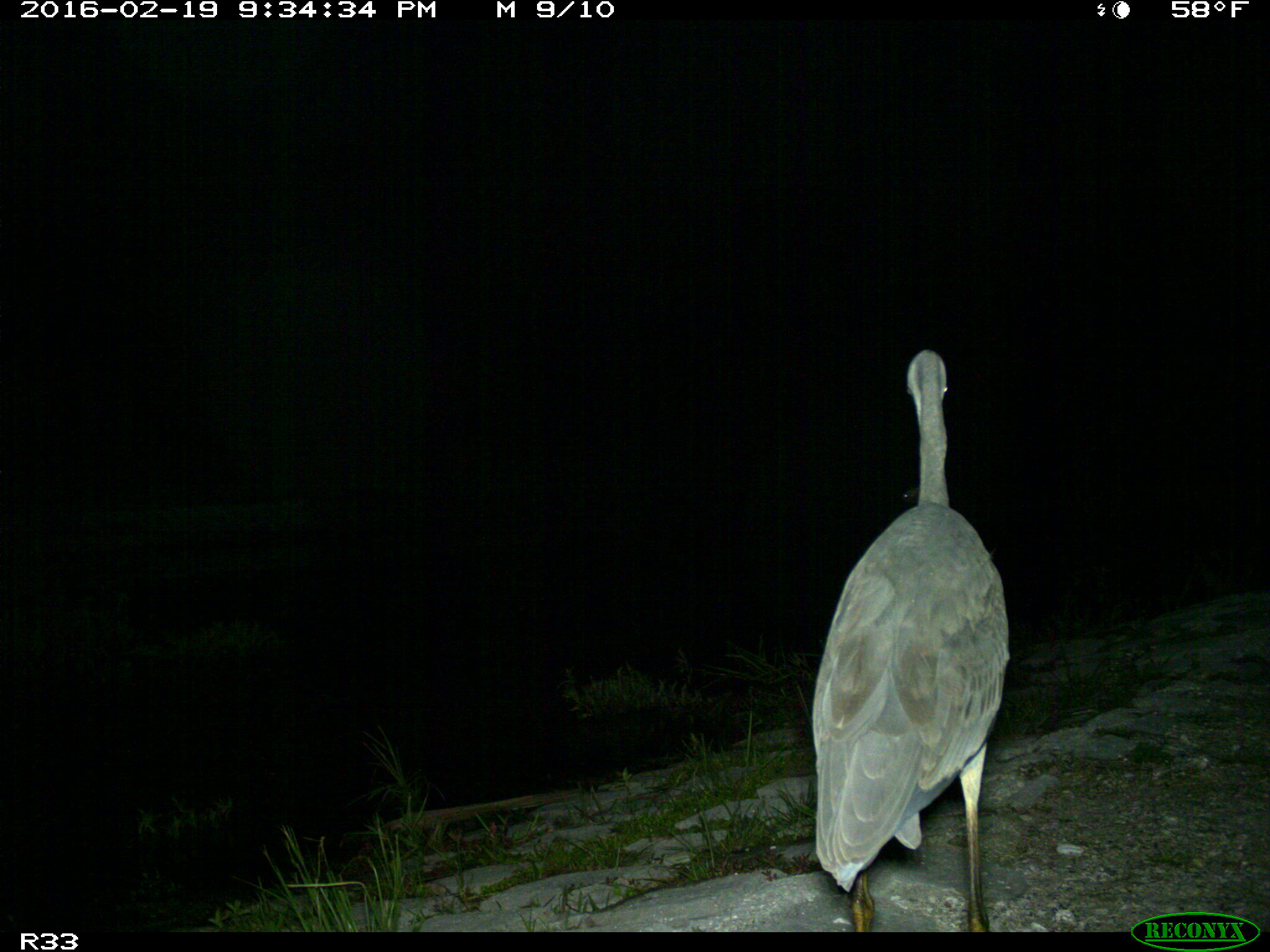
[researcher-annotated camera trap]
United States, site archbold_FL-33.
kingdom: Animalia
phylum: Chordata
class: Aves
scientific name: Aves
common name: birds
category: unidentified bird